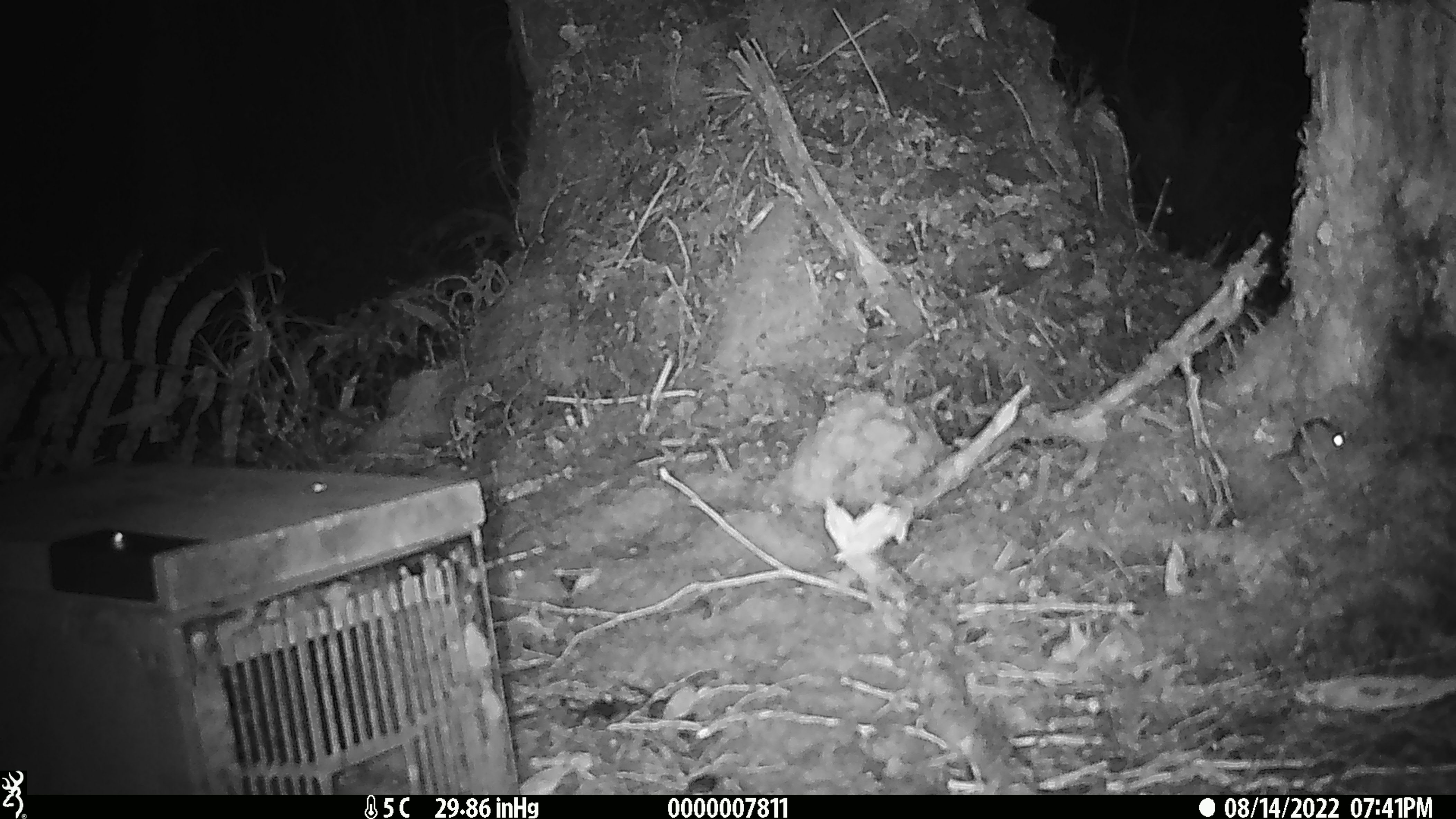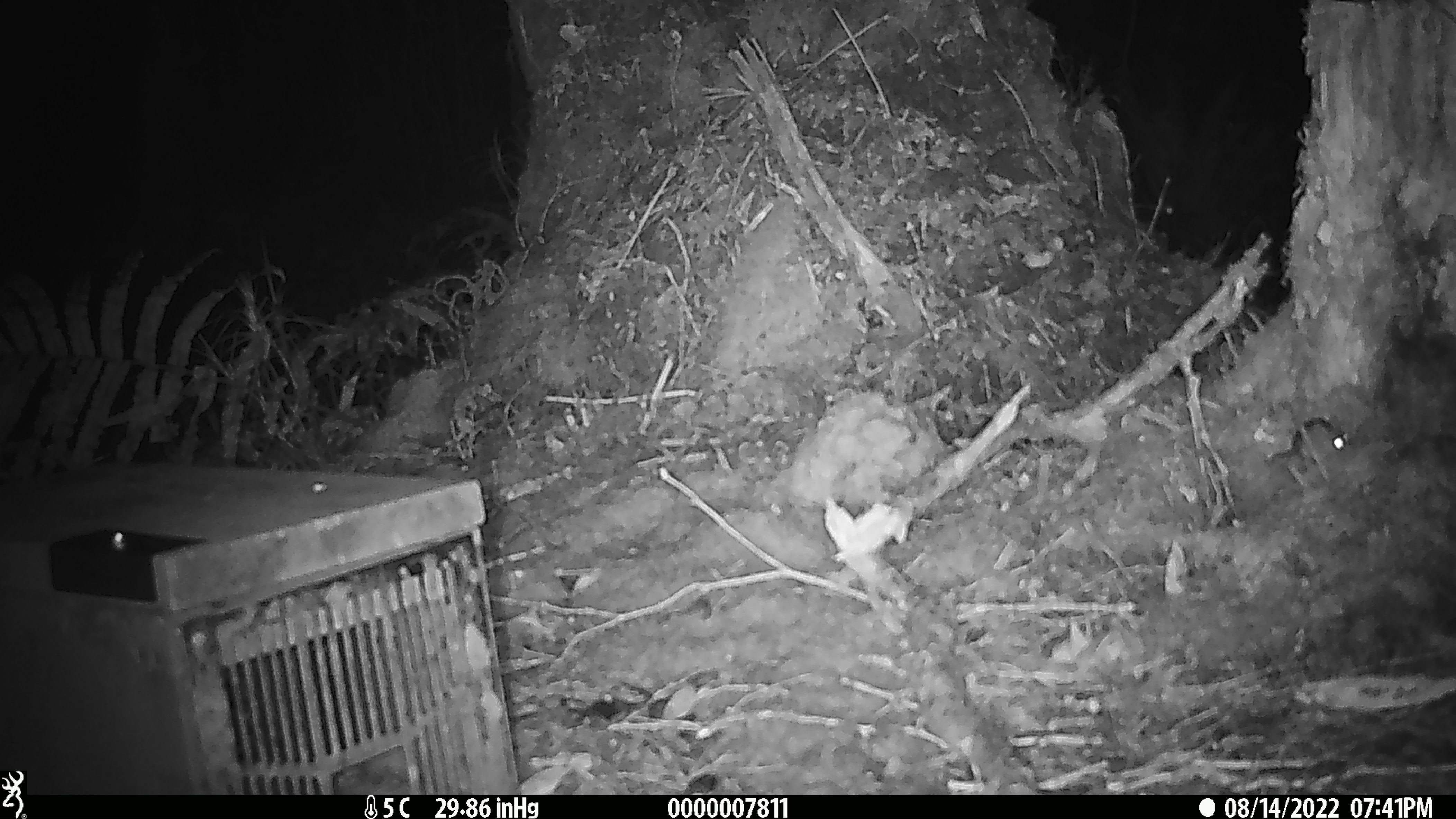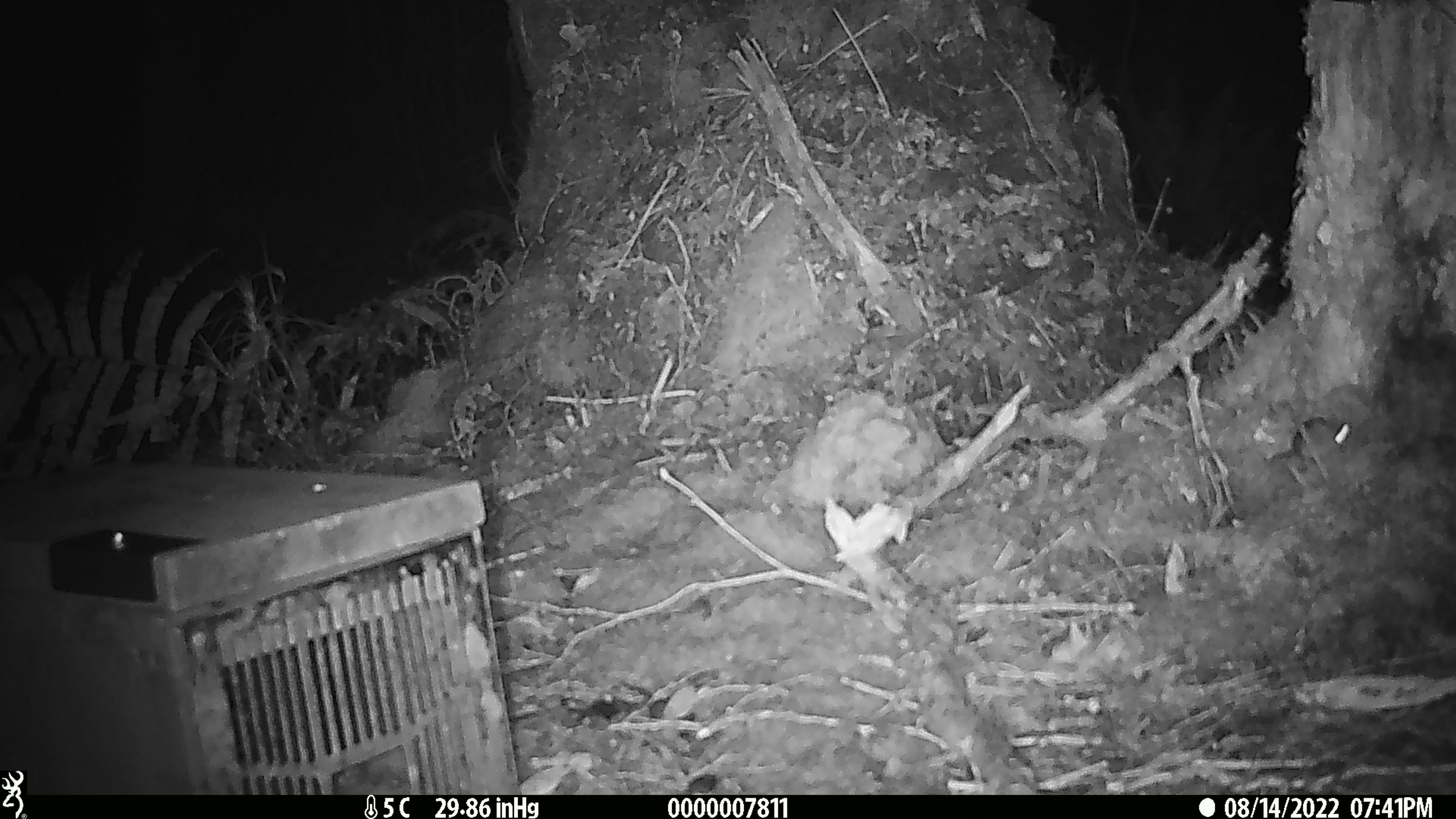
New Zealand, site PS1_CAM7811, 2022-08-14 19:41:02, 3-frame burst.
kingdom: Animalia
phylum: Chordata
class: Mammalia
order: Rodentia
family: Muridae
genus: Mus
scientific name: Mus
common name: mouse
Mouse (Mus).